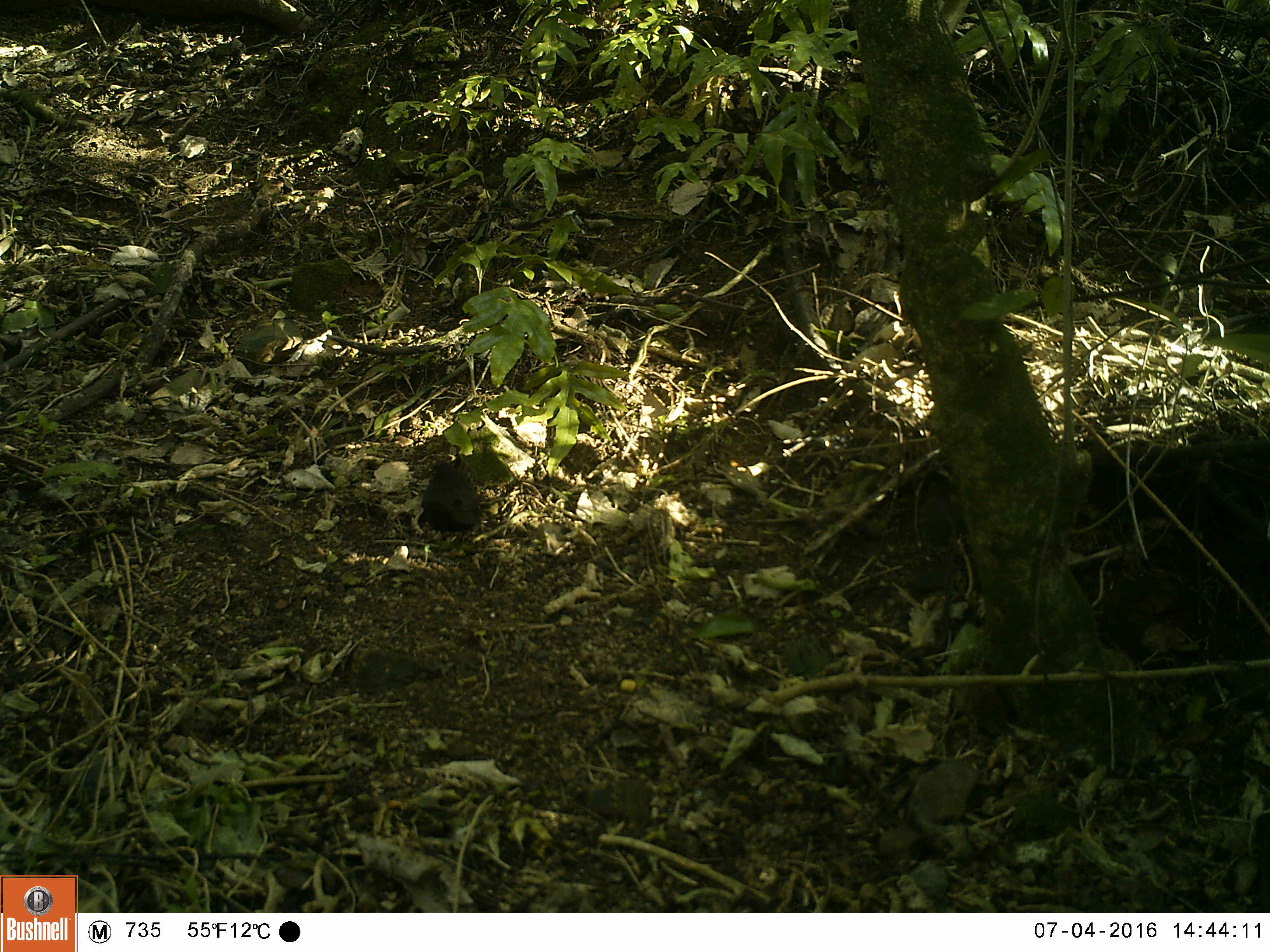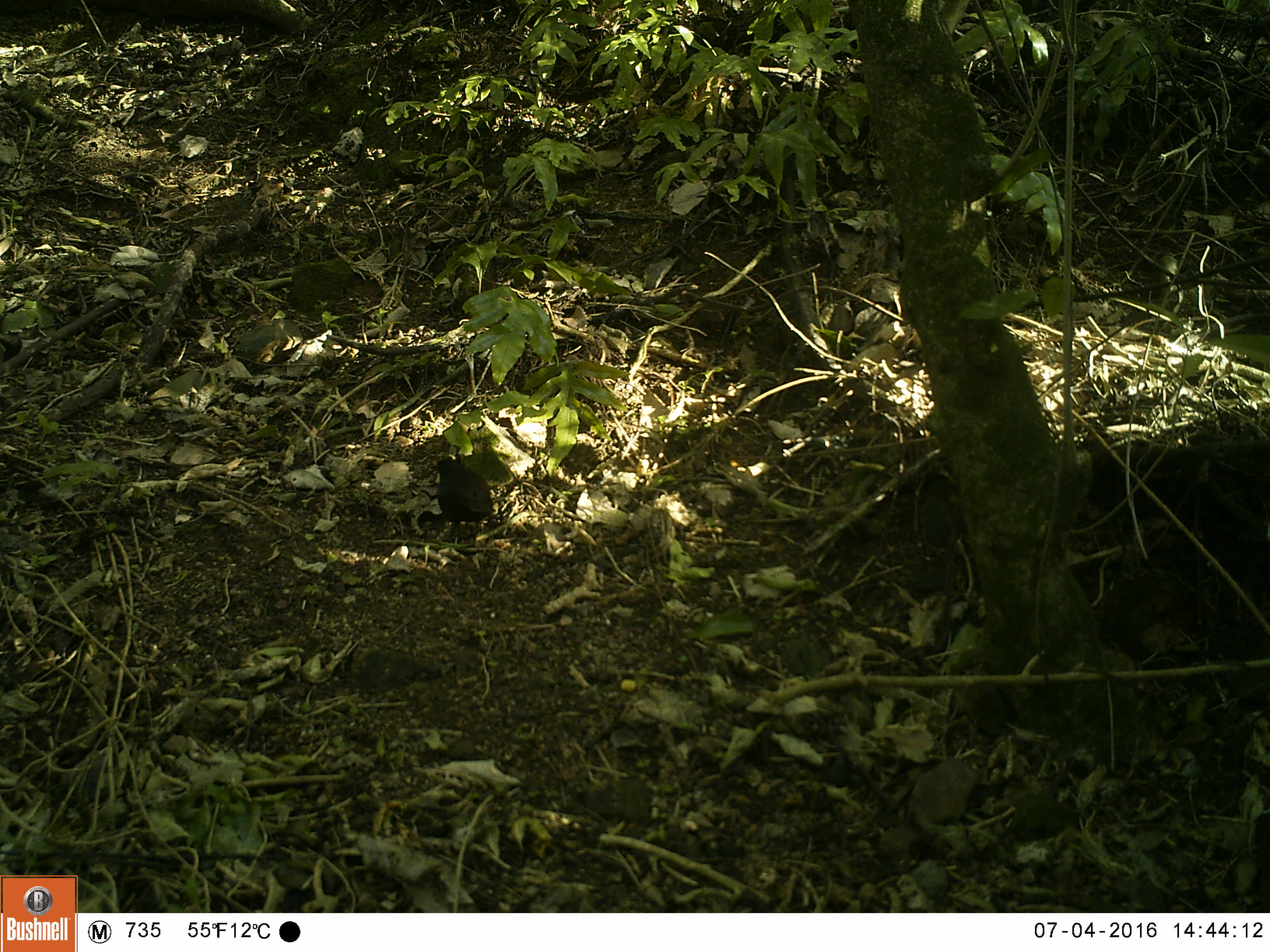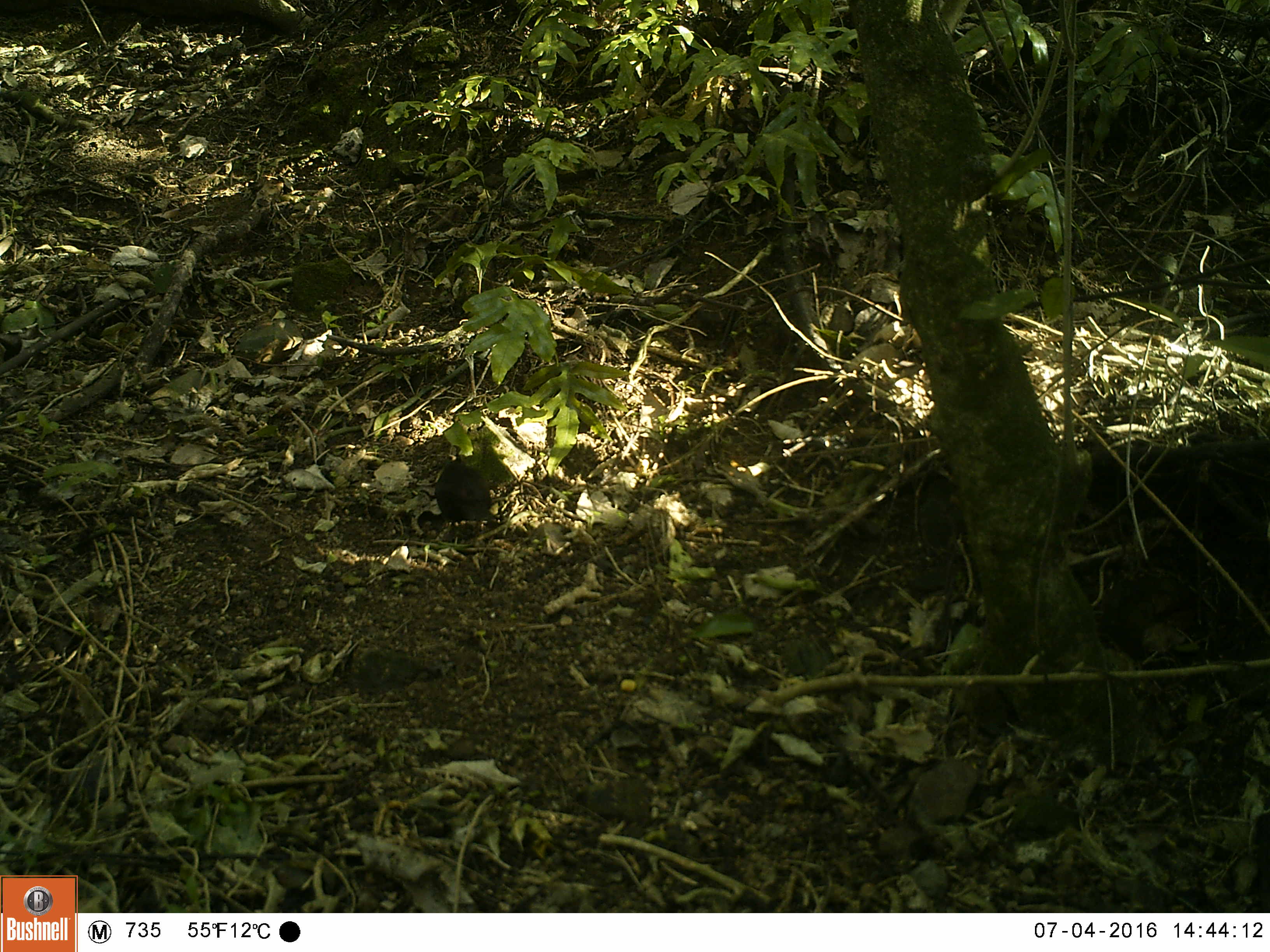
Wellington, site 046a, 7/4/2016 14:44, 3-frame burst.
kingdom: Animalia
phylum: Chordata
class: Aves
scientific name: Aves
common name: bird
Bird (Aves).